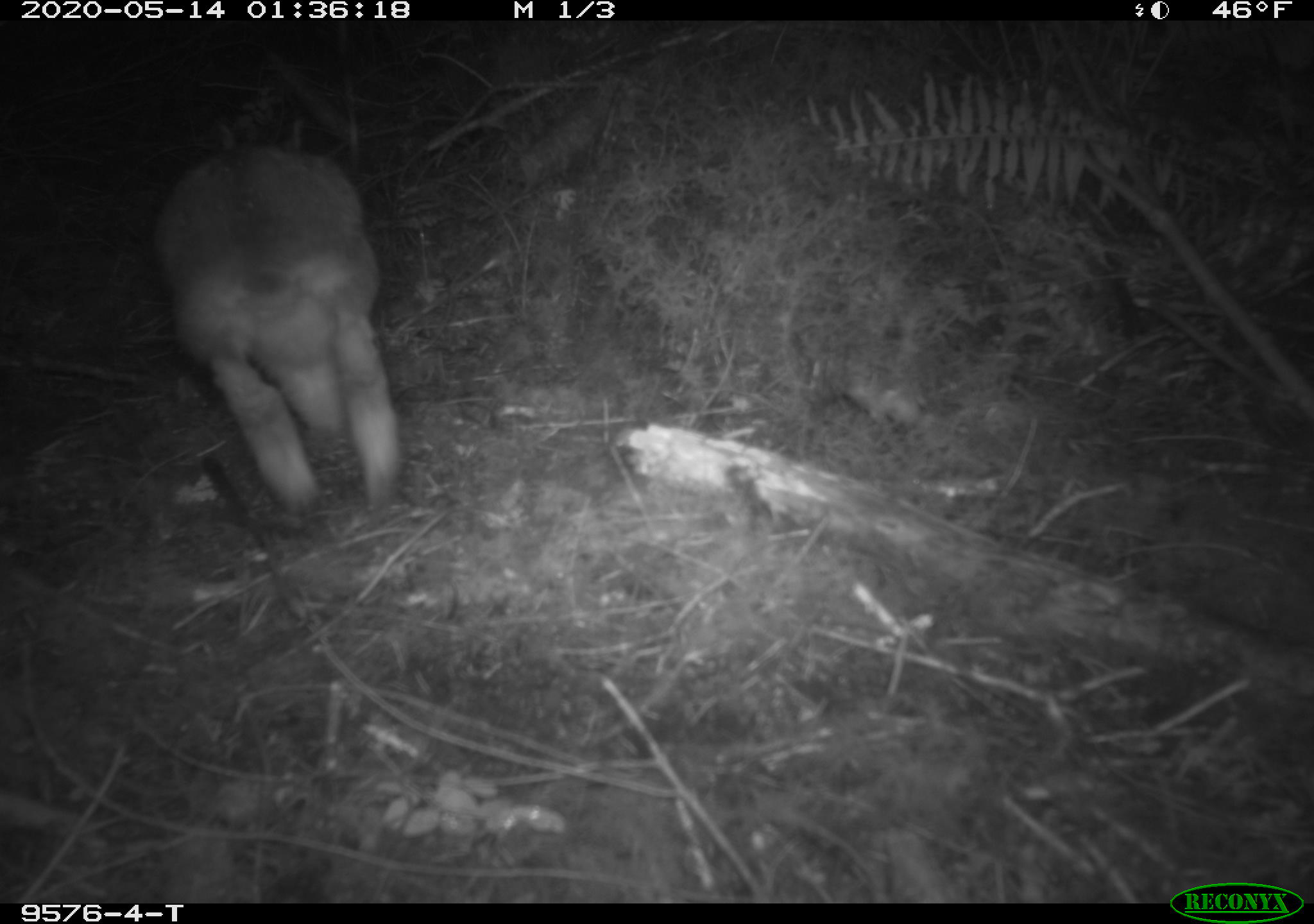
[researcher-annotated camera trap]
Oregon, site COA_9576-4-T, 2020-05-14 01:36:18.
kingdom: Animalia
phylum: Chordata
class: Mammalia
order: Lagomorpha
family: Leporidae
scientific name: Leporidae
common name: hares and rabbits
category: leporidae family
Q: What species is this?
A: Leporidae family (hares and rabbits) (Leporidae).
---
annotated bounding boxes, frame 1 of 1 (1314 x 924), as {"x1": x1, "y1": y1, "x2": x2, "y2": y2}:
leporidae family: {"x1": 150, "y1": 138, "x2": 407, "y2": 517}